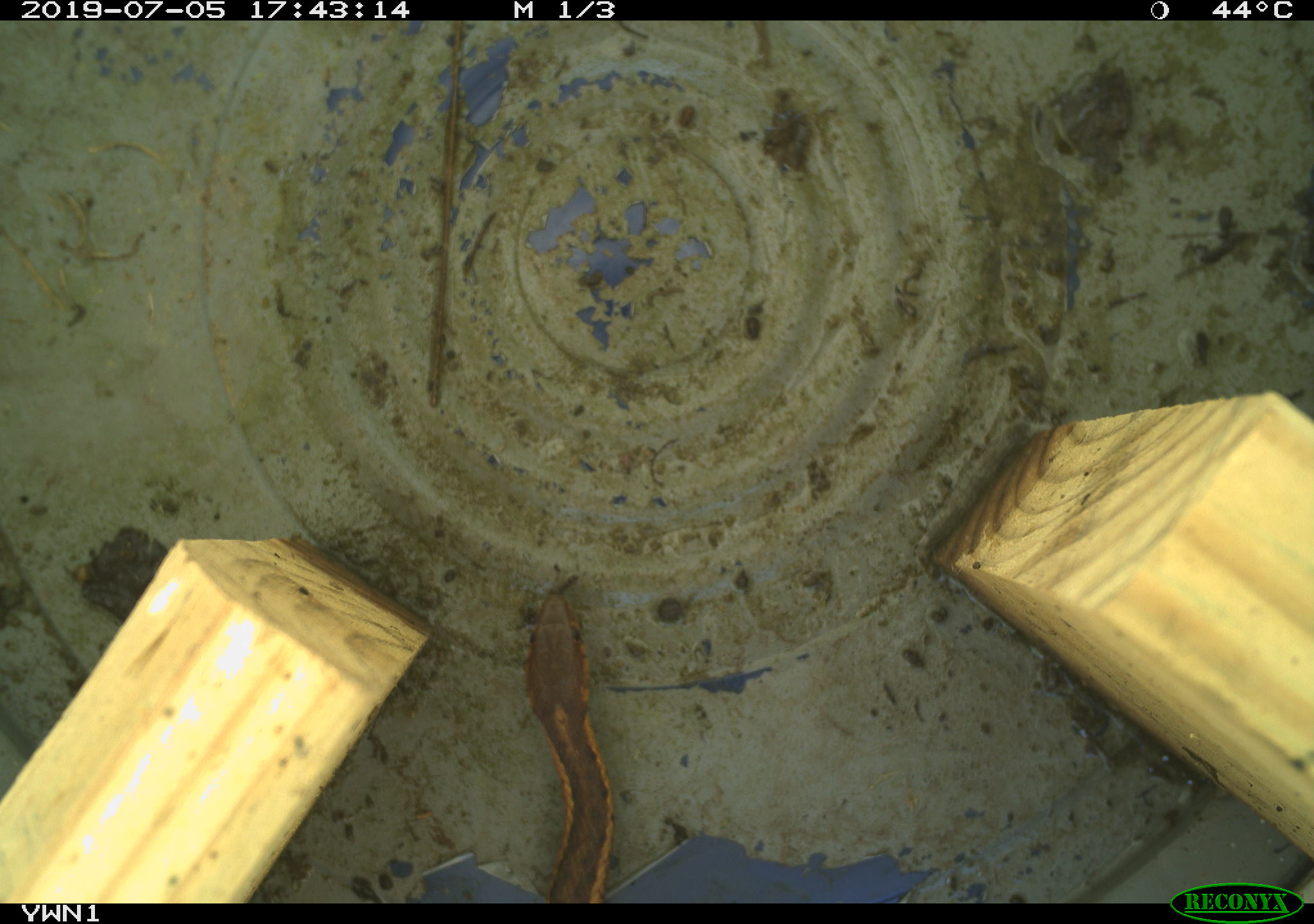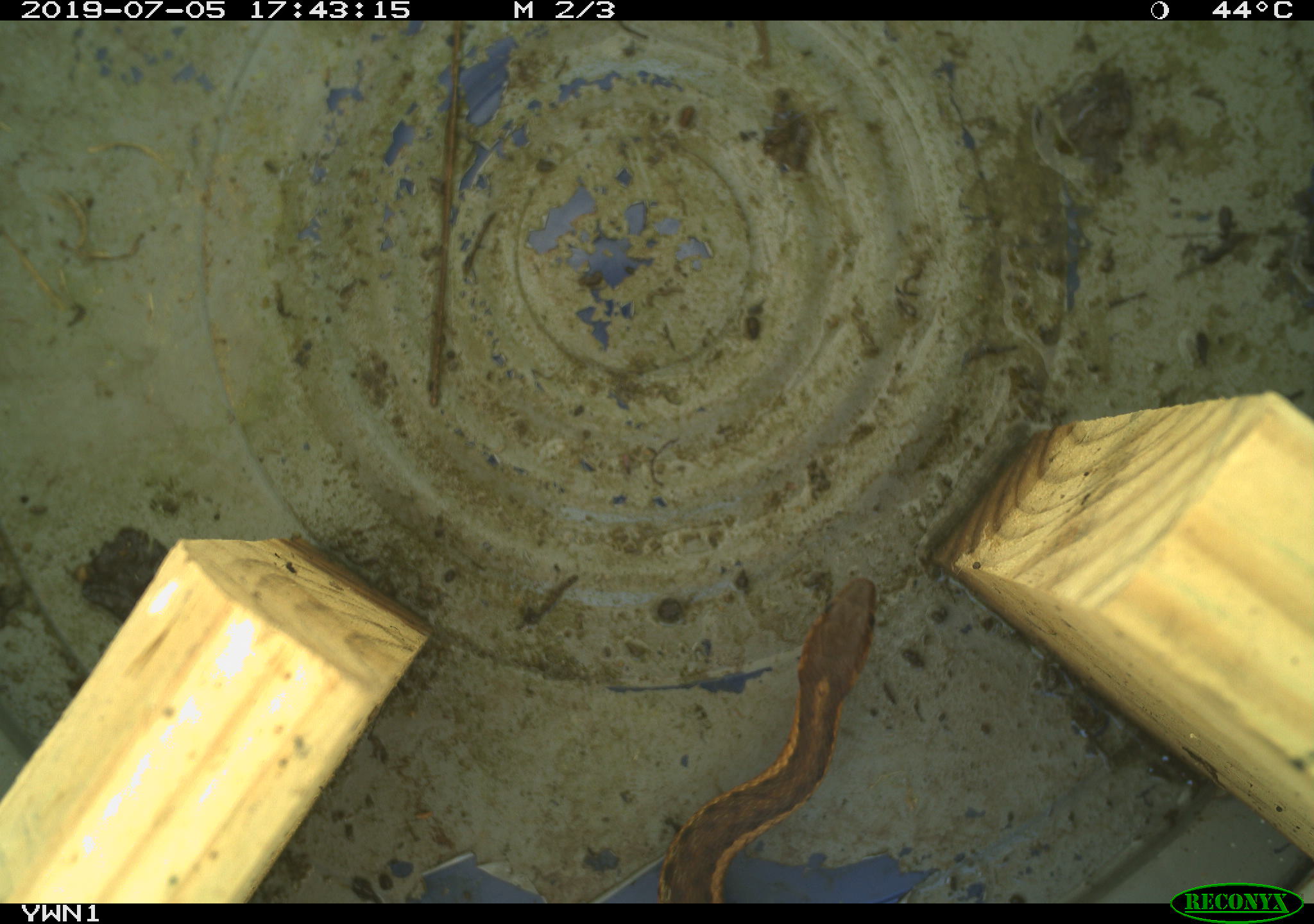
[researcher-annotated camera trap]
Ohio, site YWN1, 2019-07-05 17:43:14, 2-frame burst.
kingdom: Animalia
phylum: Chordata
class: Reptilia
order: Squamata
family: Colubridae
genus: Thamnophis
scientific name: Thamnophis sirtalis sirtalis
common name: eastern gartersnake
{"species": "eastern gartersnake (Thamnophis sirtalis sirtalis)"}